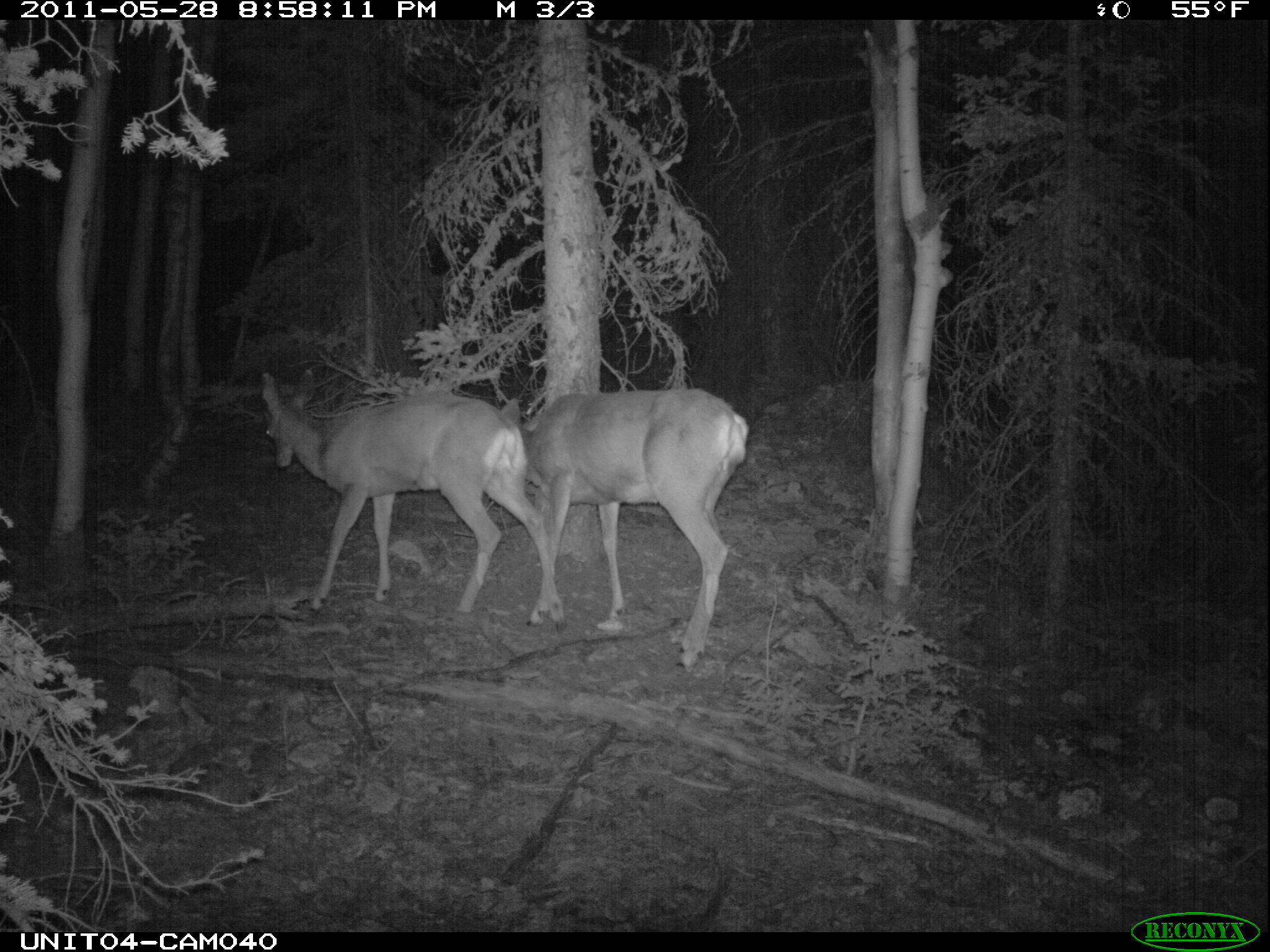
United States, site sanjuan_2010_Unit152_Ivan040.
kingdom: Animalia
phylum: Chordata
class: Mammalia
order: Artiodactyla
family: Cervidae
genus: Odocoileus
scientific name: Odocoileus hemionus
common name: mule deer